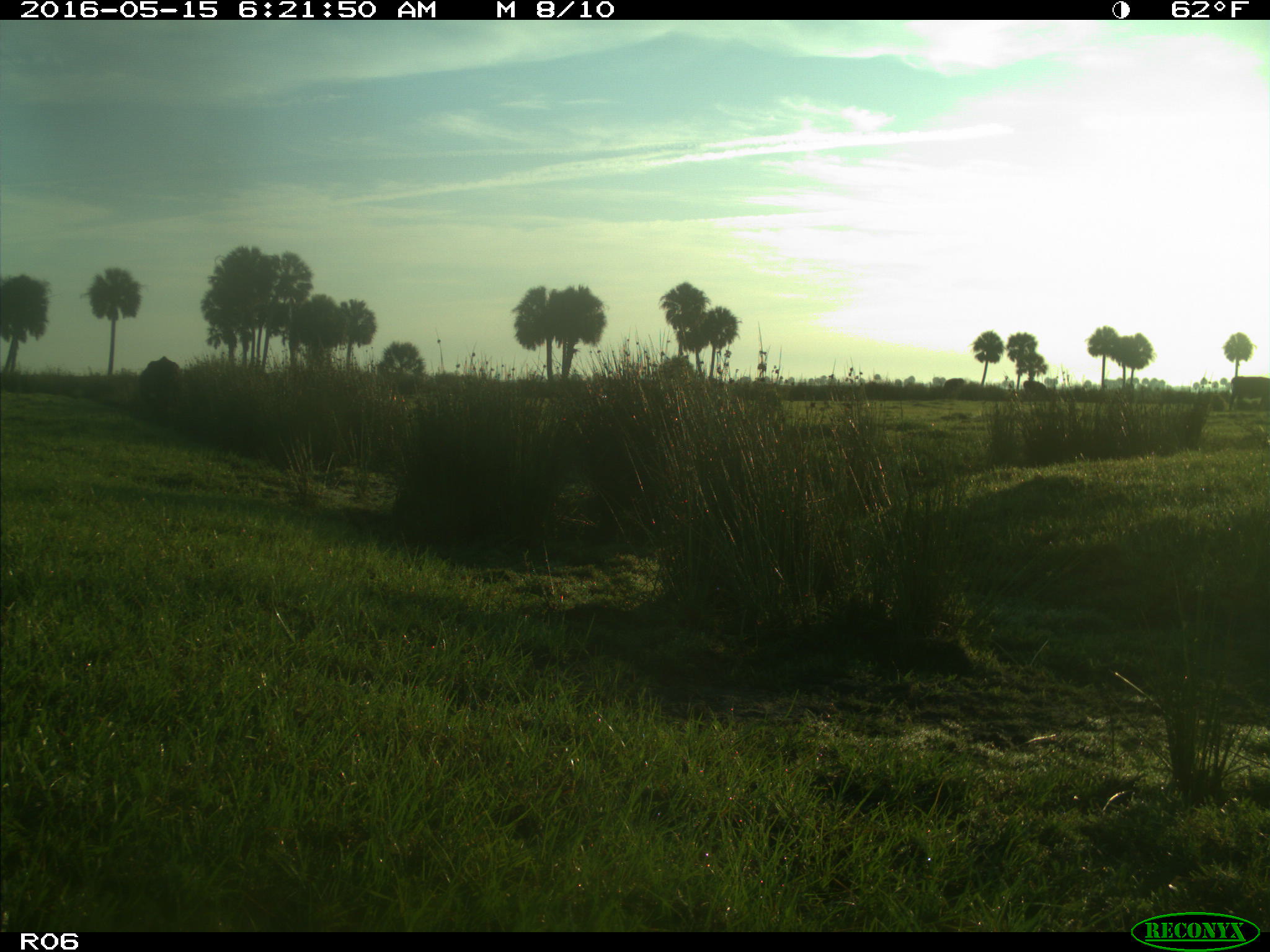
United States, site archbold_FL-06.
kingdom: Animalia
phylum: Chordata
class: Mammalia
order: Artiodactyla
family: Bovidae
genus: Bos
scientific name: Bos taurus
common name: domestic cow